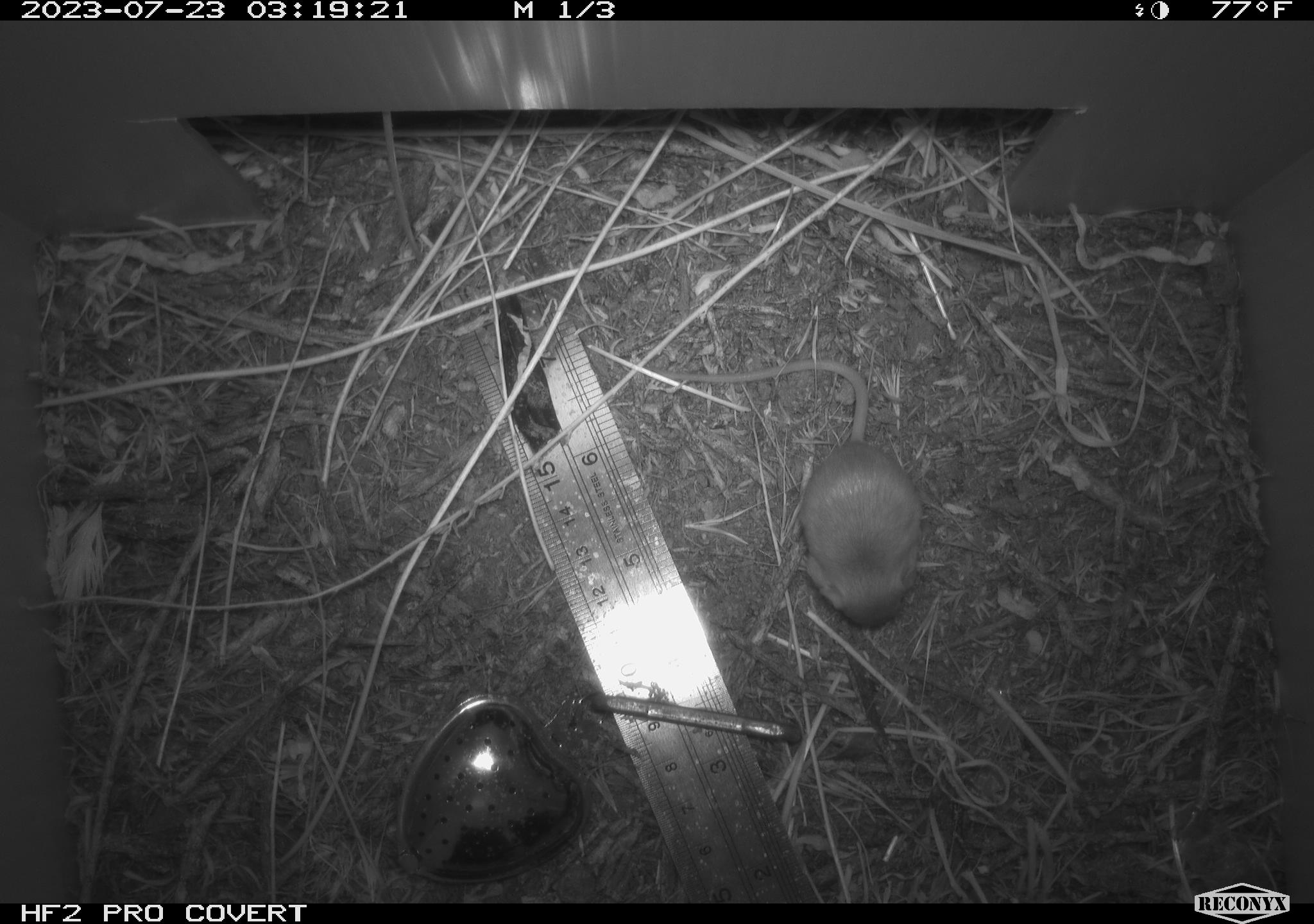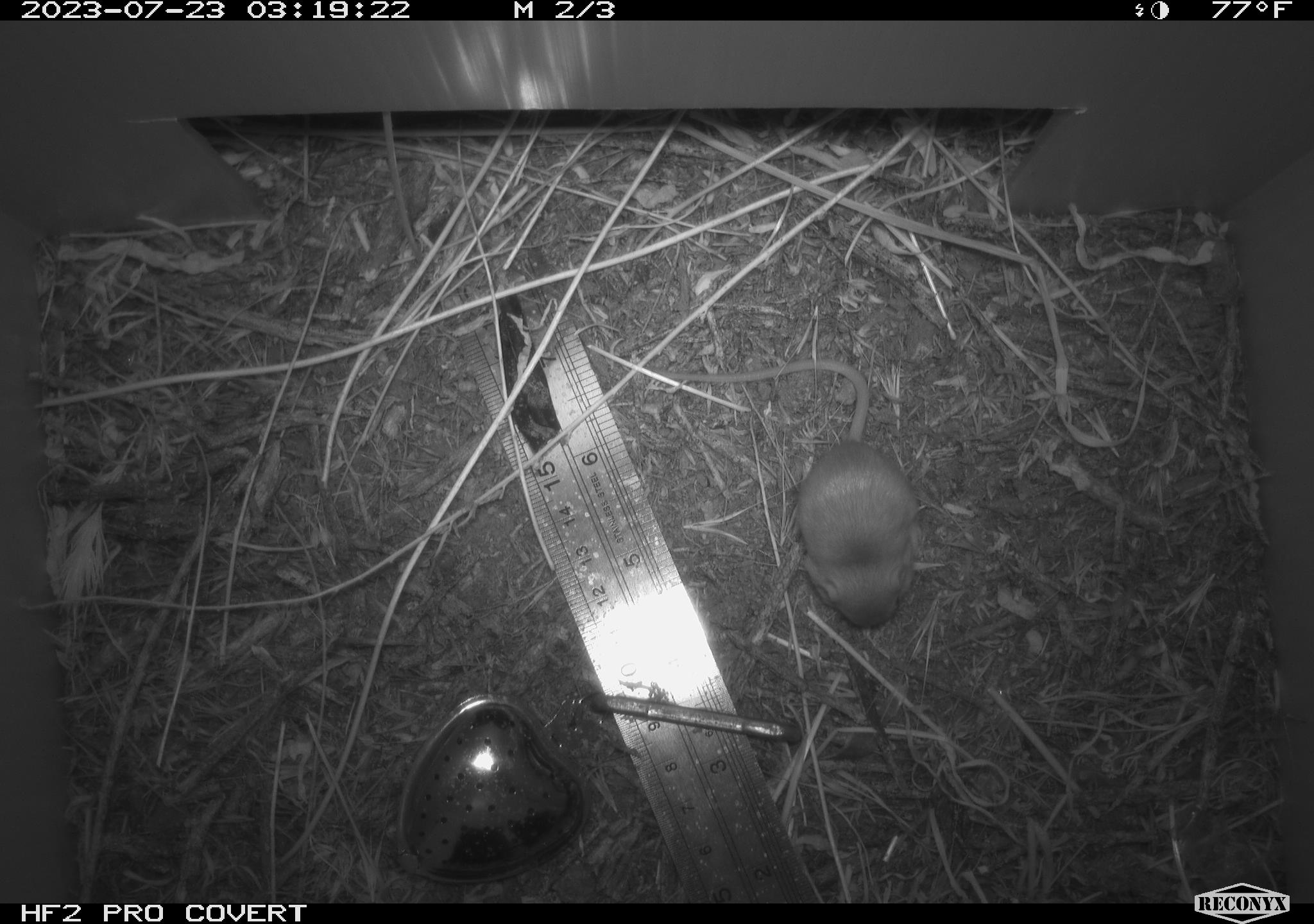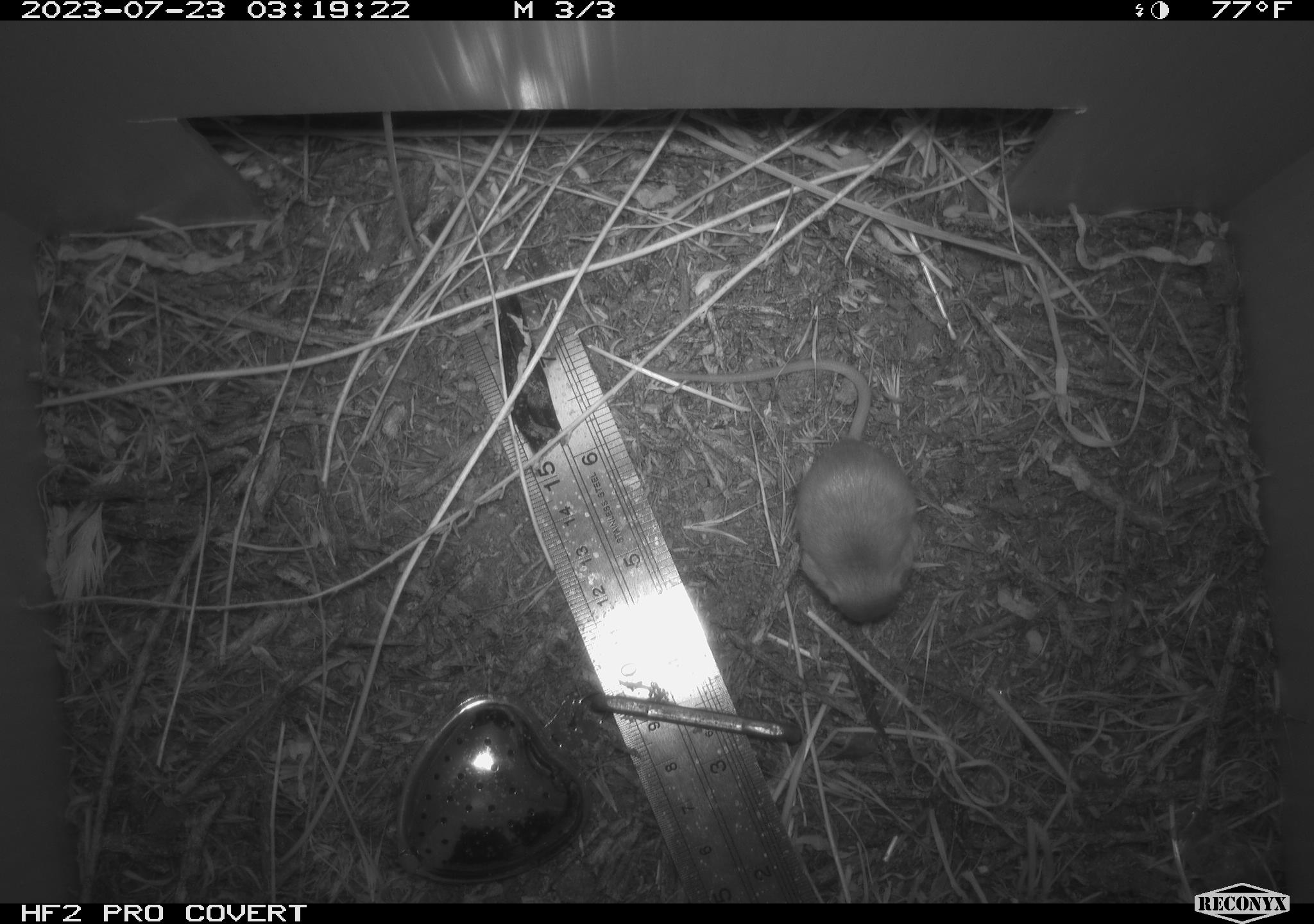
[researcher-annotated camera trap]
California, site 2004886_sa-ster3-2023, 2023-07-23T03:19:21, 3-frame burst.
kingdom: Animalia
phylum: Chordata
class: Mammalia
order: Rodentia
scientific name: Rodentia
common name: mouse species